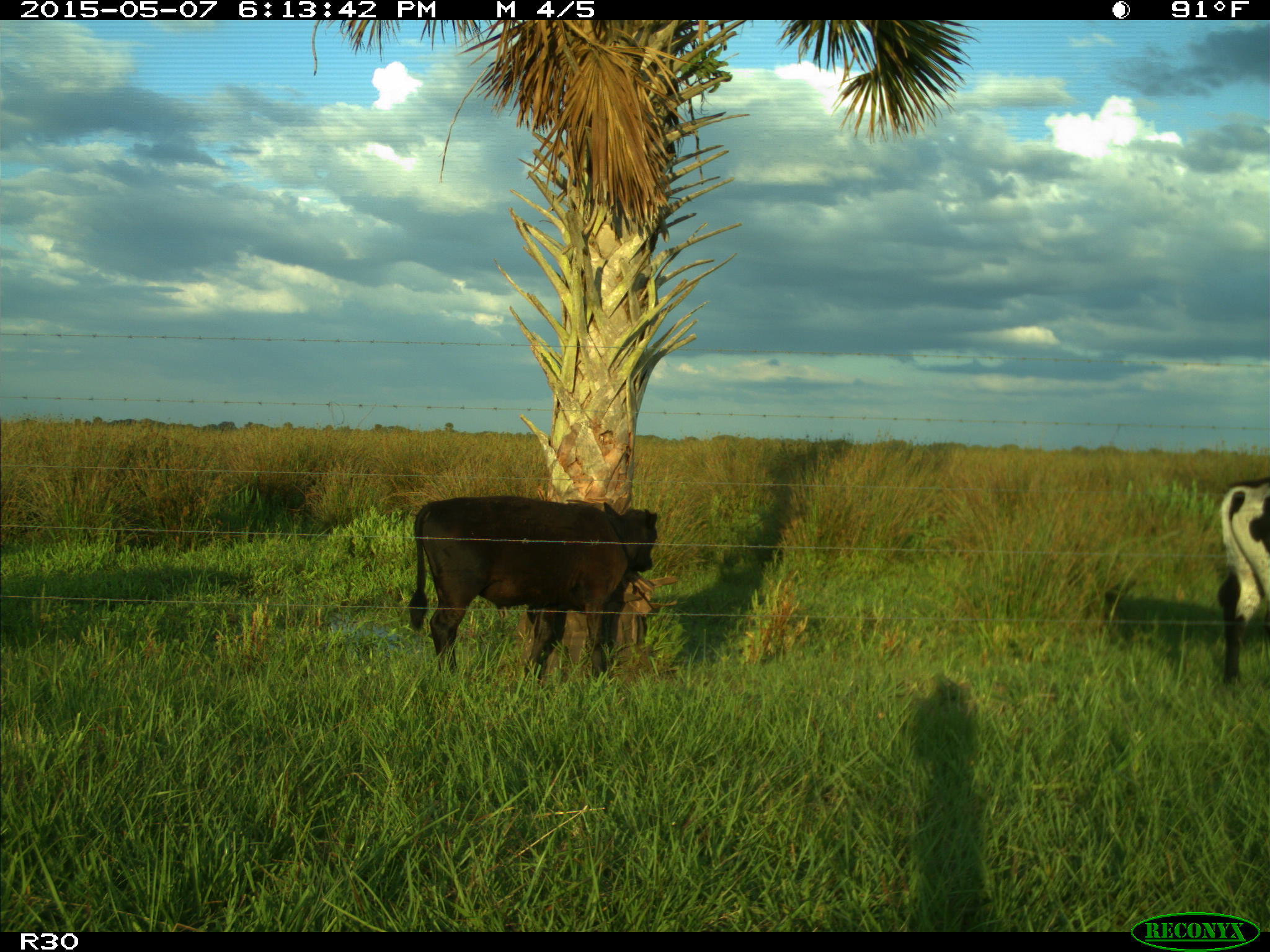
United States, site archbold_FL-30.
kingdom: Animalia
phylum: Chordata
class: Mammalia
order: Artiodactyla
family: Bovidae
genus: Bos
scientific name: Bos taurus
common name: domestic cow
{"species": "Bos taurus (domestic cow)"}